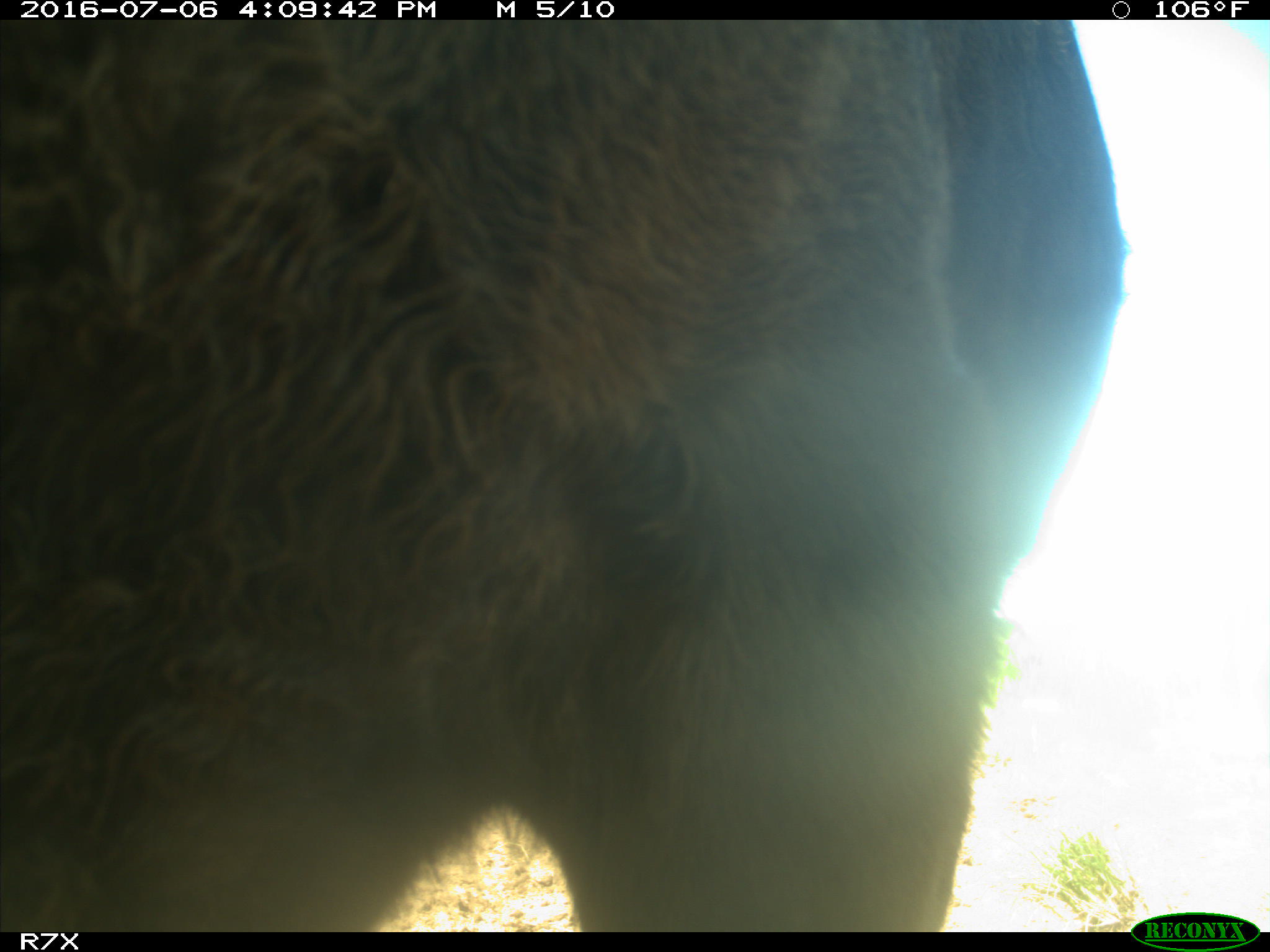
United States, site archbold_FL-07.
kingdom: Animalia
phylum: Chordata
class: Mammalia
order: Artiodactyla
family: Bovidae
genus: Bos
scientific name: Bos taurus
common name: domestic cow